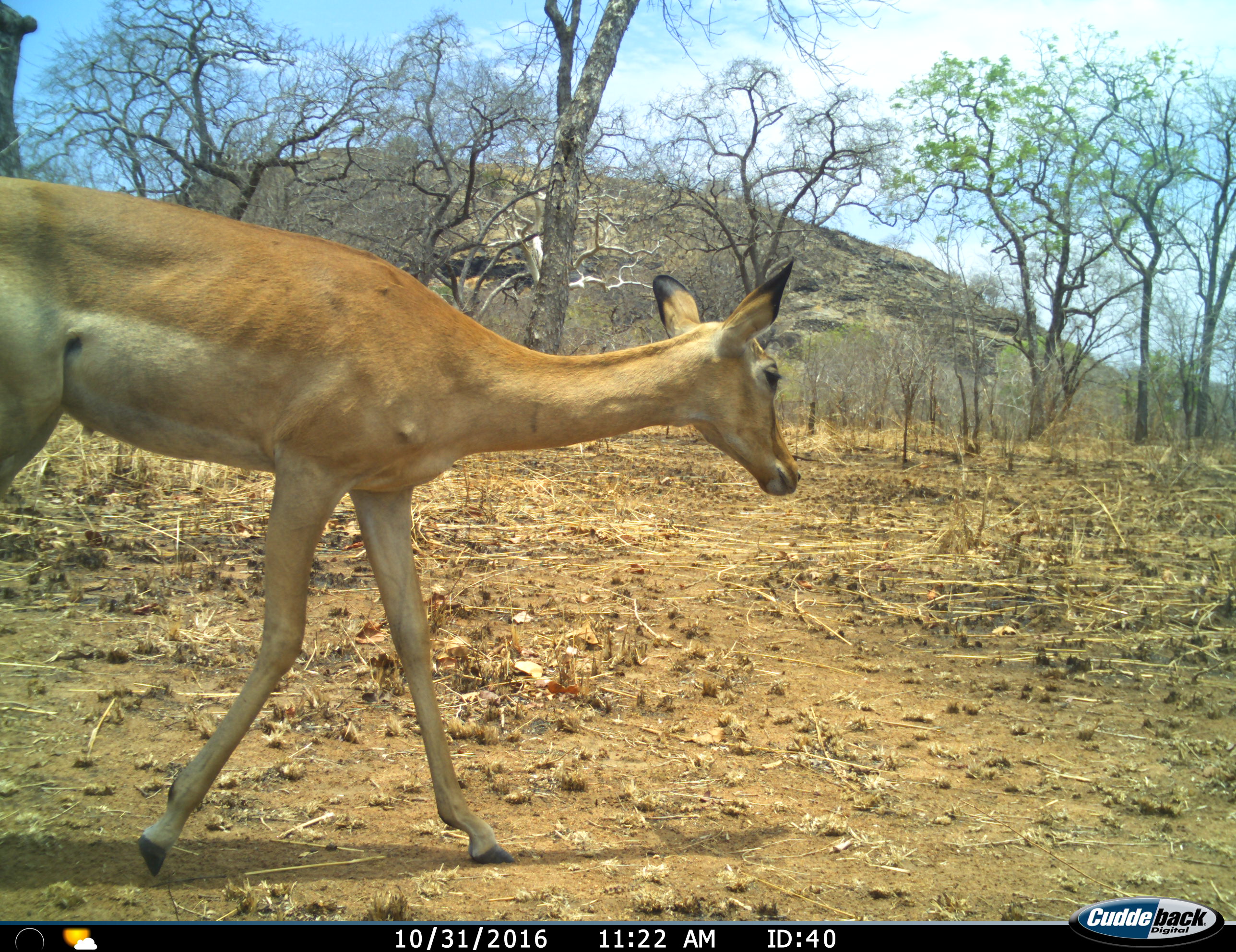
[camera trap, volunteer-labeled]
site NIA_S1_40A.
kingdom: Animalia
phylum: Chordata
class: Mammalia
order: Artiodactyla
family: Bovidae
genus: Aepyceros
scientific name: Aepyceros melampus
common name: impala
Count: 1.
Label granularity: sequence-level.